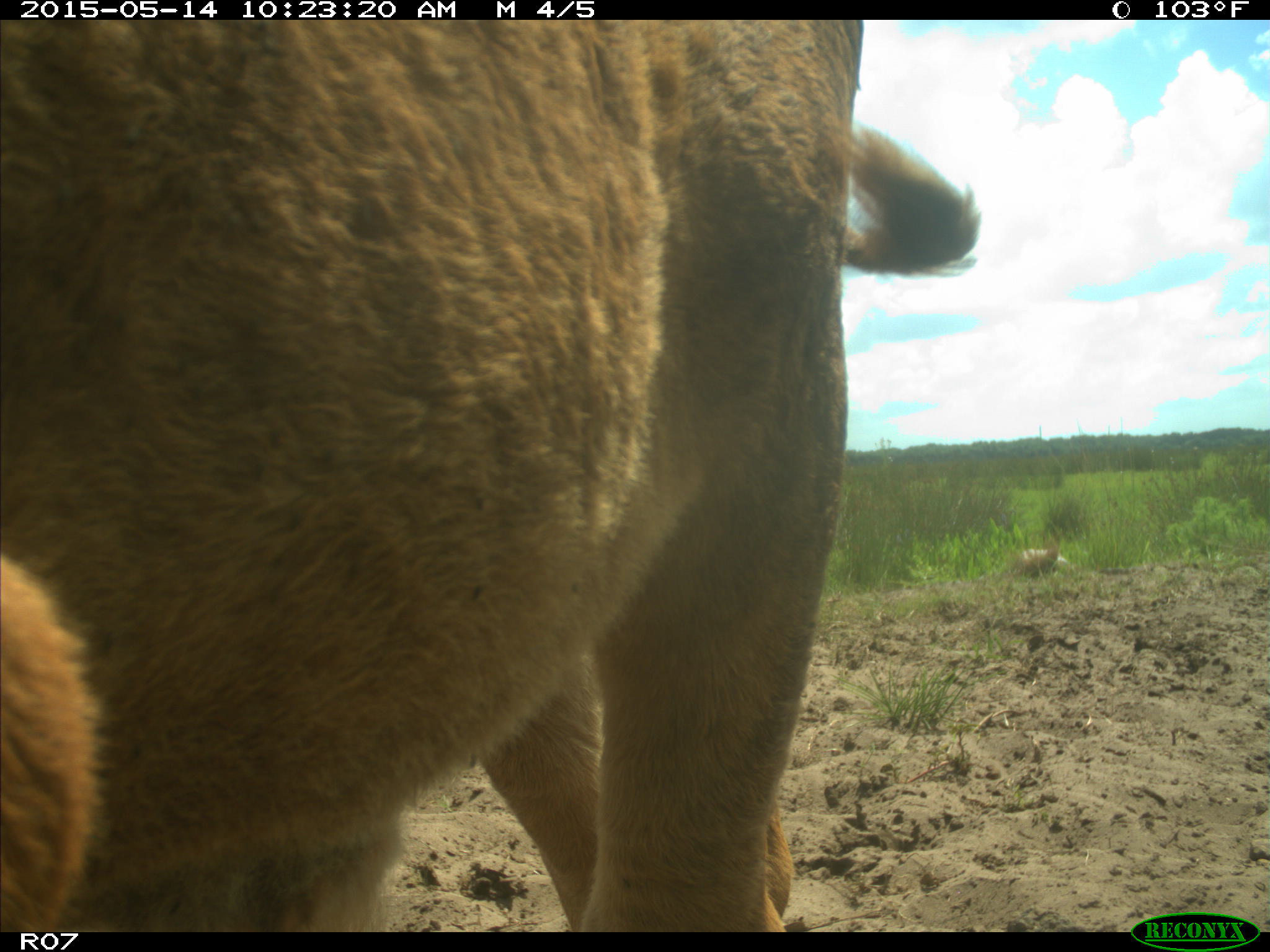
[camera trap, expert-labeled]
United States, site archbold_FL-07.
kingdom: Animalia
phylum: Chordata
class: Mammalia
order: Artiodactyla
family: Bovidae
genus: Bos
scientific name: Bos taurus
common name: domestic cow